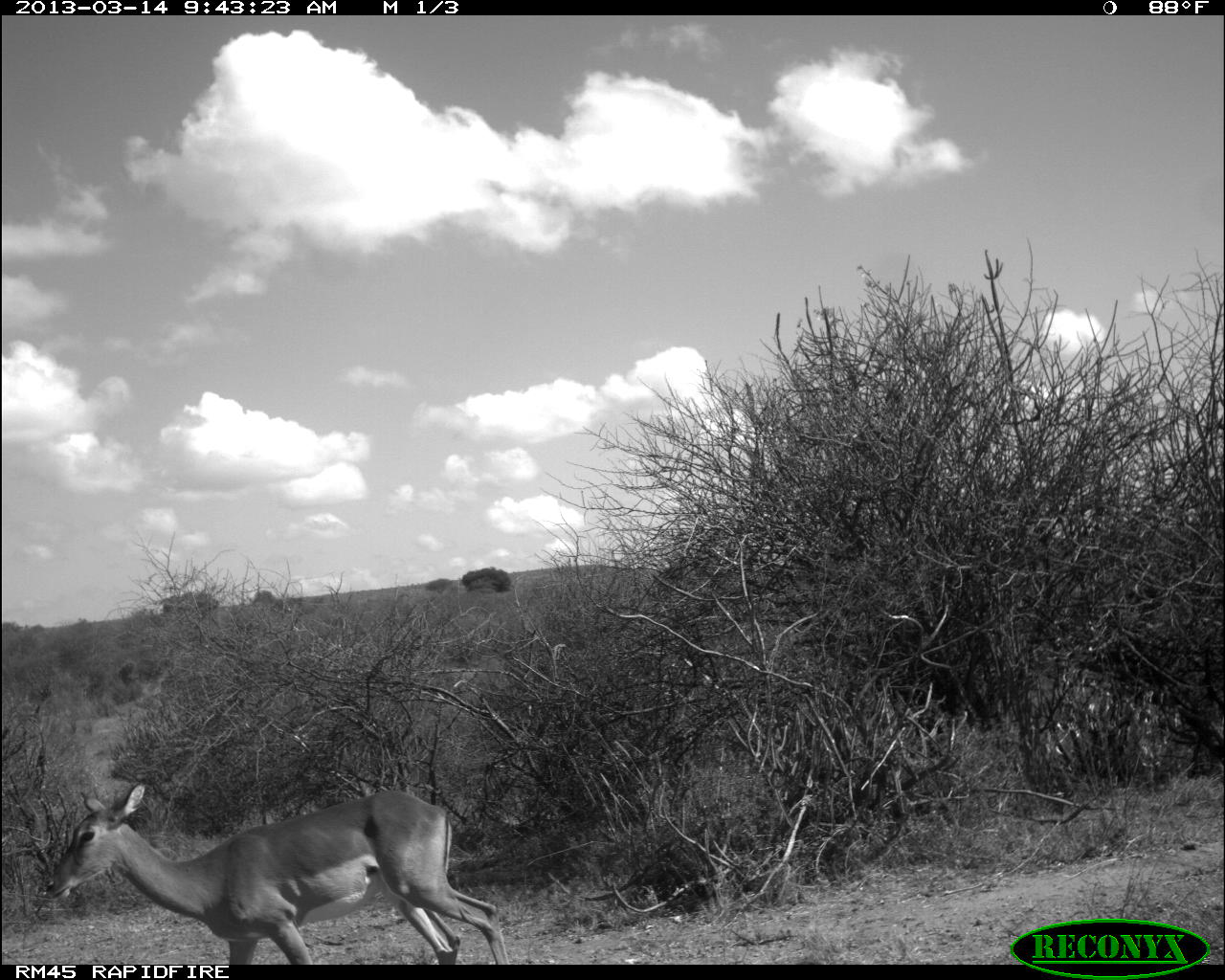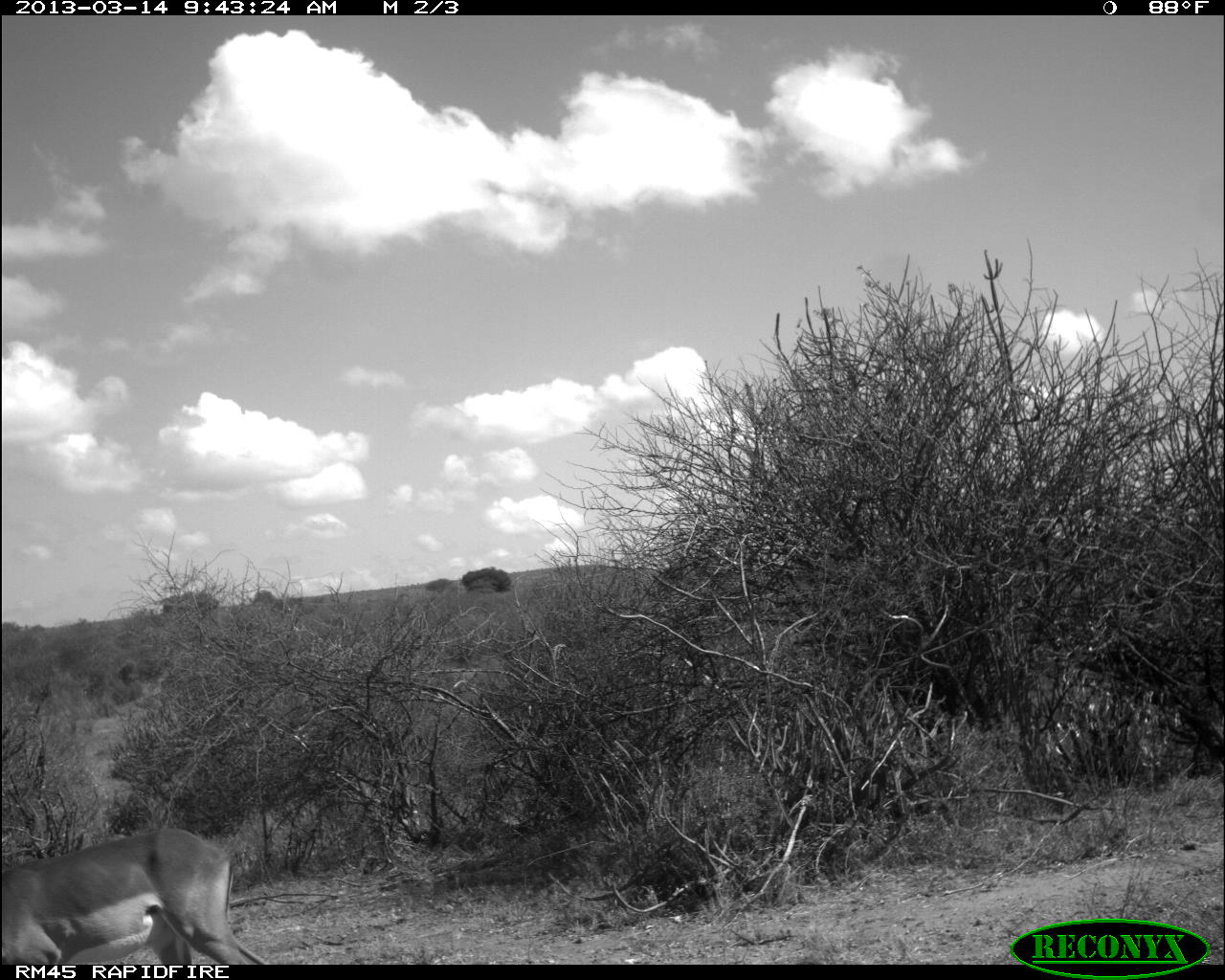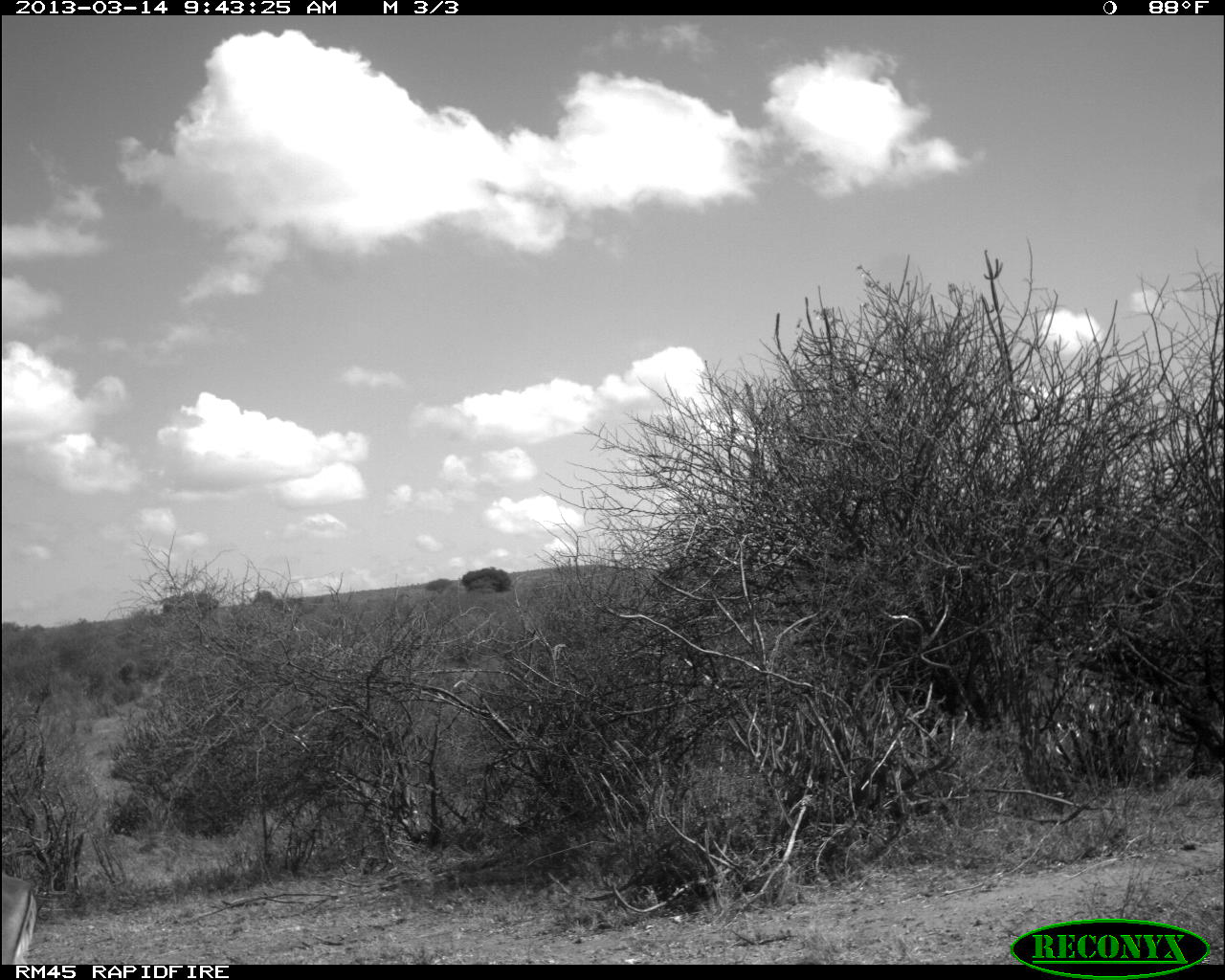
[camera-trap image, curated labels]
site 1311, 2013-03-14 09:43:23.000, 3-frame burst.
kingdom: Animalia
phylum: Chordata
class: Mammalia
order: Artiodactyla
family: Bovidae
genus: Aepyceros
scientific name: Aepyceros melampus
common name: impala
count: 1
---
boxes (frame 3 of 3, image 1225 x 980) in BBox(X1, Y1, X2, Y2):
aepyceros melampus: BBox(0, 871, 39, 964)